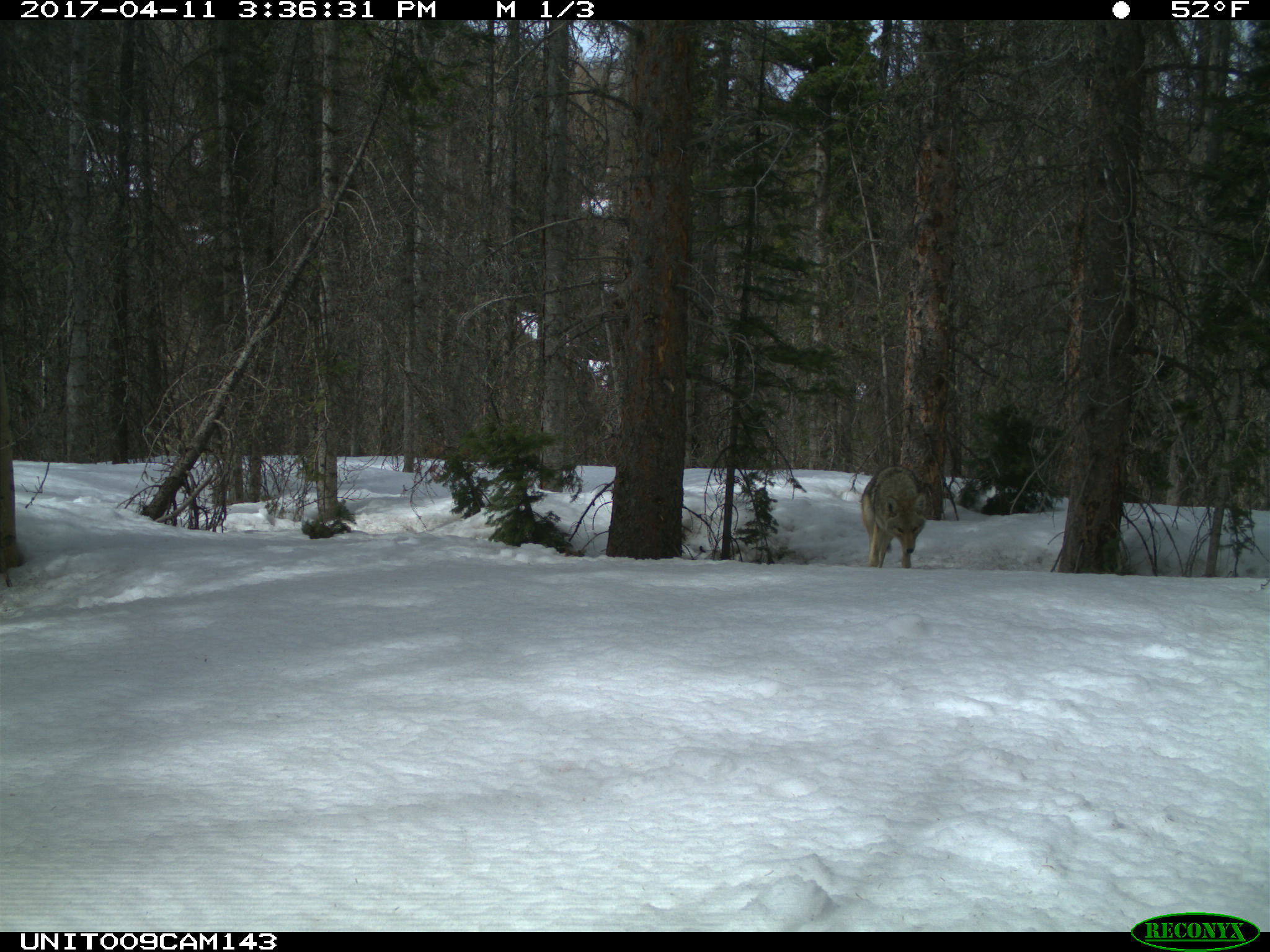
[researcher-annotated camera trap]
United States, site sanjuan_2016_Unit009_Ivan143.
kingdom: Animalia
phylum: Chordata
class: Mammalia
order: Carnivora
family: Canidae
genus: Canis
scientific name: Canis latrans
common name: coyote